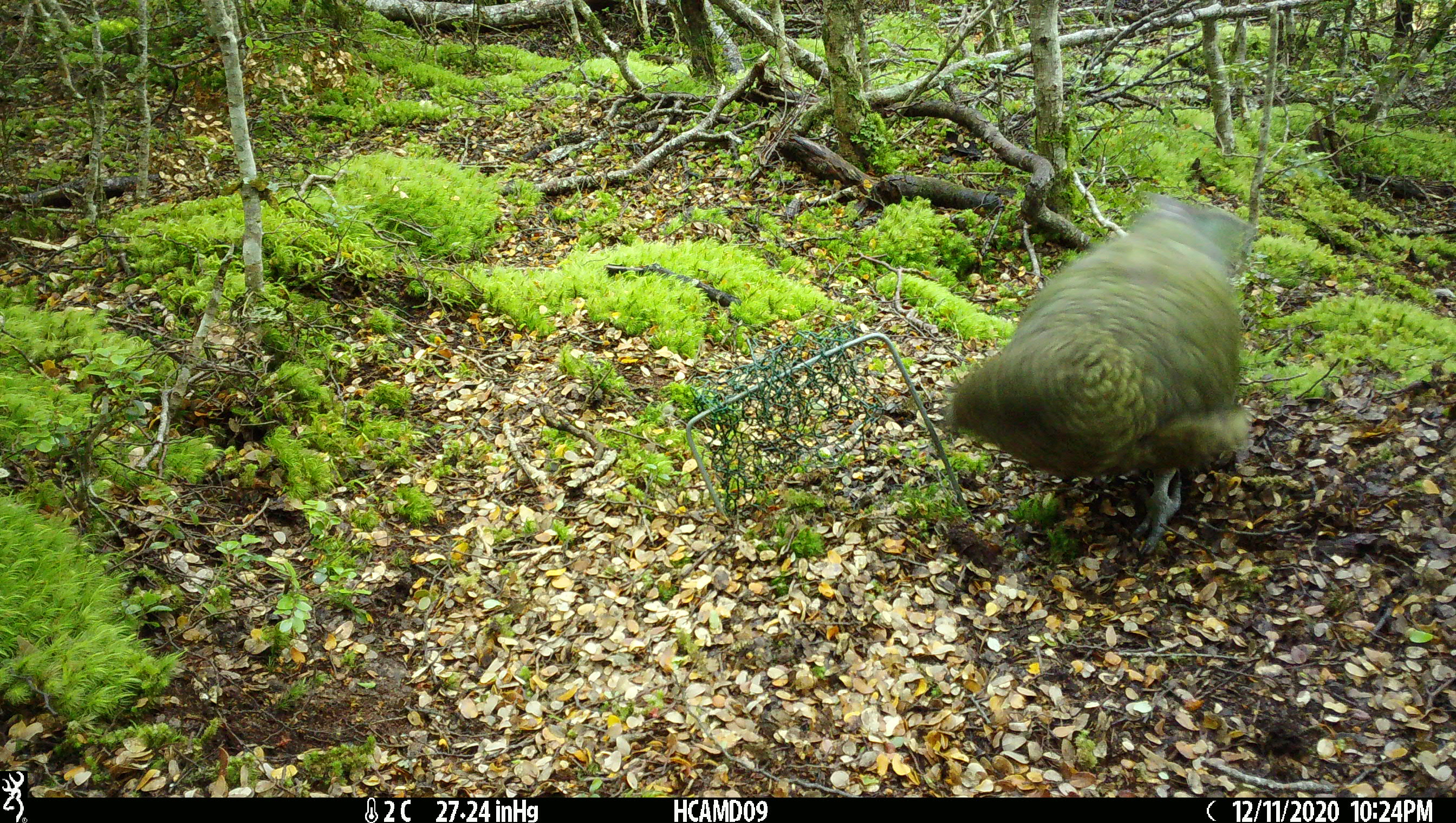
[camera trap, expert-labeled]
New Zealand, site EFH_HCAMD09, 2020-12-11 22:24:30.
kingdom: Animalia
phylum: Chordata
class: Aves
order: Psittaciformes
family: Strigopidae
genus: Nestor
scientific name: Nestor notabilis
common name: kea